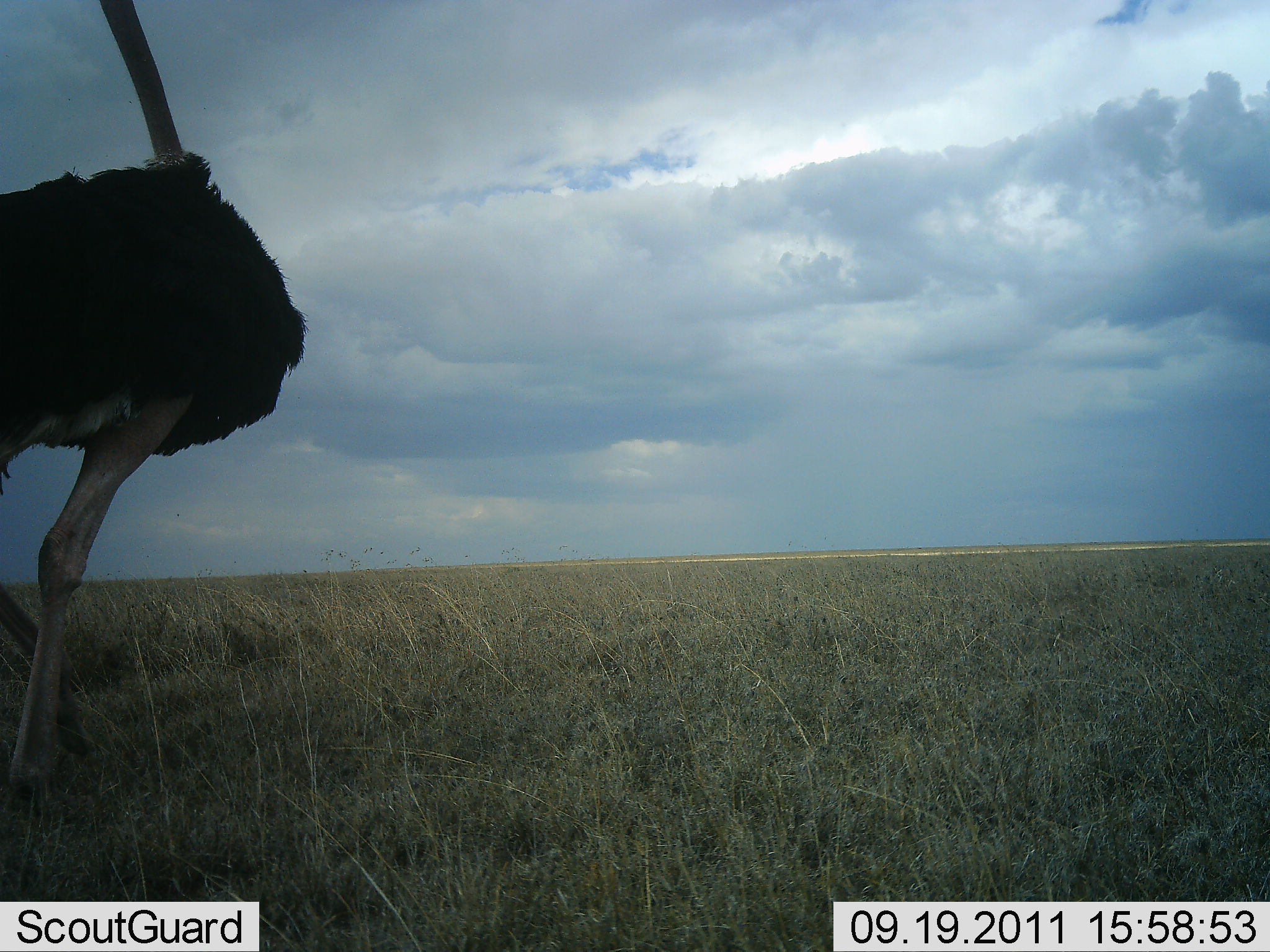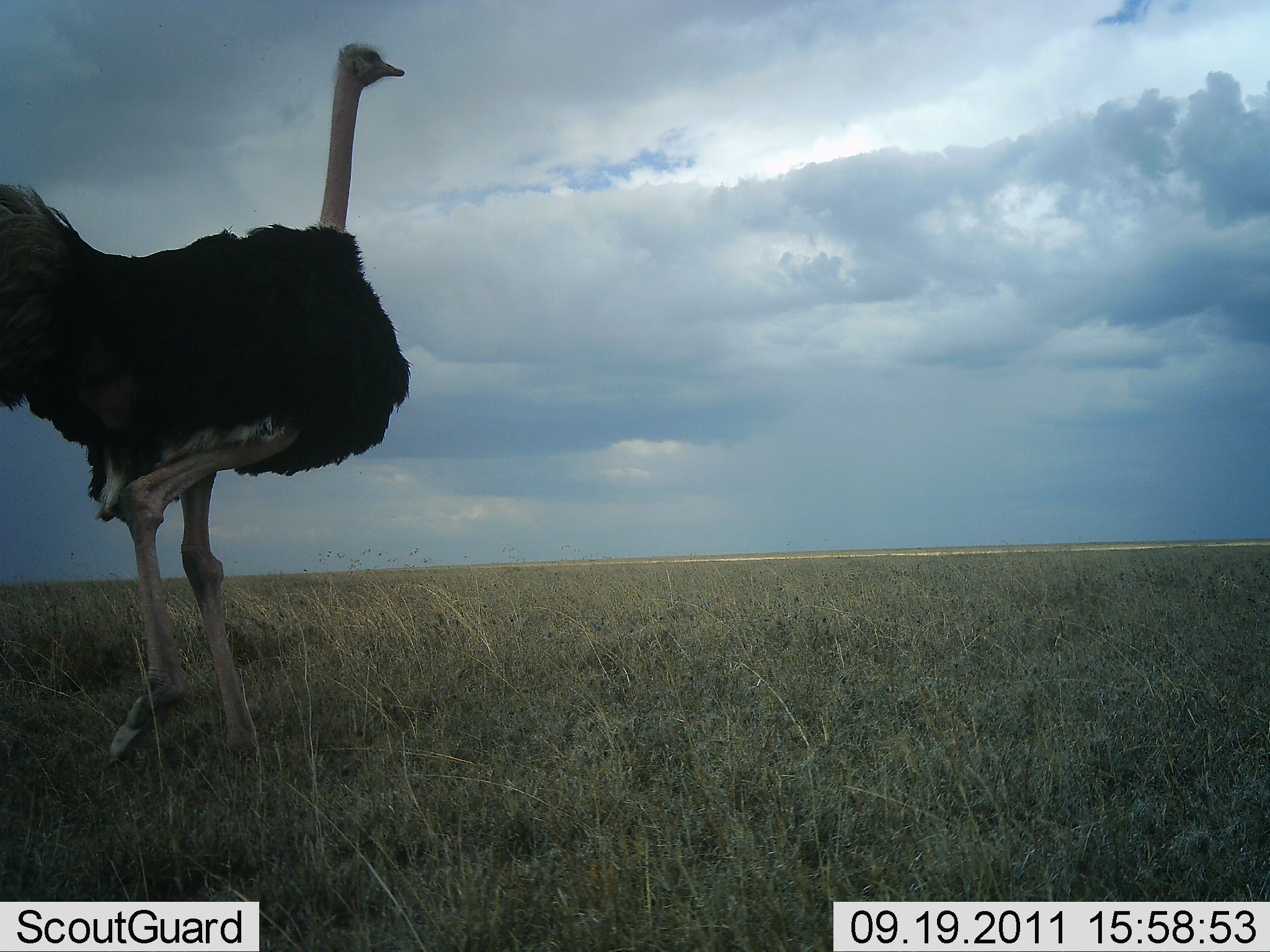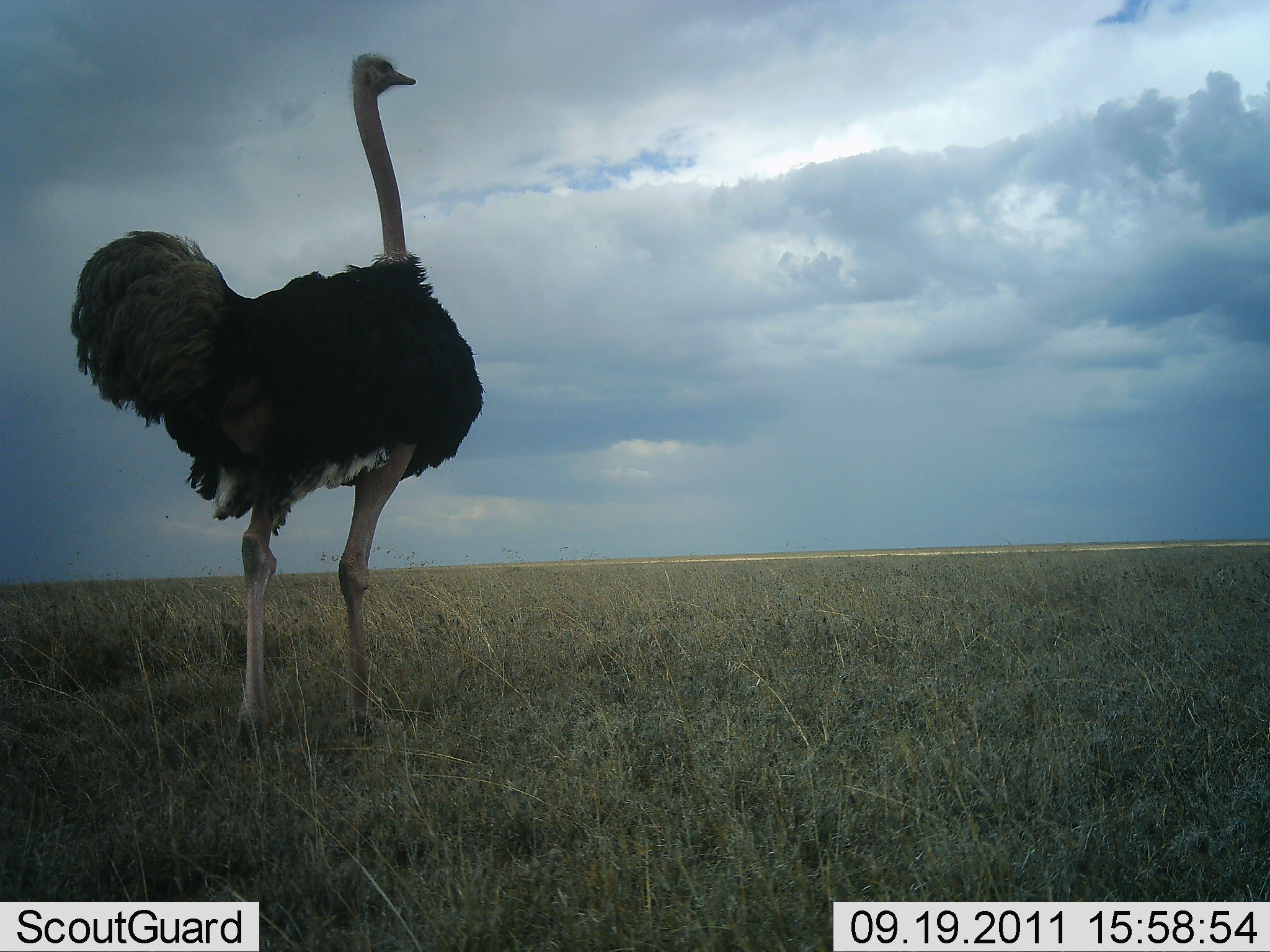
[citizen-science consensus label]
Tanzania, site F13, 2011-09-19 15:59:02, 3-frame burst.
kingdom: Animalia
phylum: Chordata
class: Aves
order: Struthioniformes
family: Struthionidae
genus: Struthio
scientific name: Struthio camelus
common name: ostrich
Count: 1.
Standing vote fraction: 8%.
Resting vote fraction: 0%.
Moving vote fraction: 92%.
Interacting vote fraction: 0%.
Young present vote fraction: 0%.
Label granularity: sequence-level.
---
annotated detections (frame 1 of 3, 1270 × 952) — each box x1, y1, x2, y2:
animal: 2, 2, 308, 813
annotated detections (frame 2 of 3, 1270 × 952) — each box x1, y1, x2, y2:
animal: 0, 43, 414, 810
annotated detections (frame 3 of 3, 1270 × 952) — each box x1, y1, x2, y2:
animal: 67, 51, 484, 759